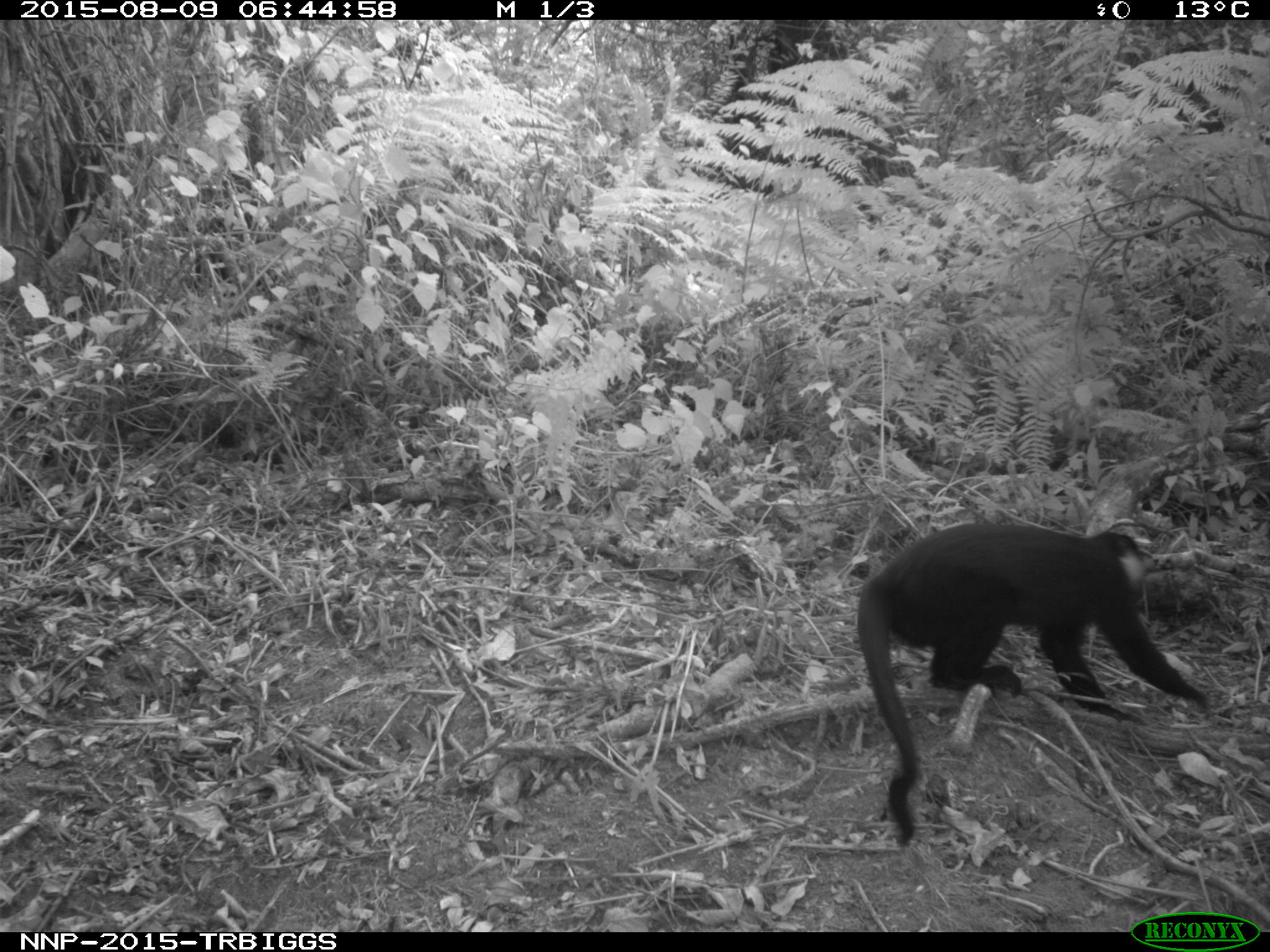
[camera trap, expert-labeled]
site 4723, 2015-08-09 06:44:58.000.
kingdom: Animalia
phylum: Chordata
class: Mammalia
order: Primates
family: Cercopithecidae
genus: Allochrocebus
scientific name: Allochrocebus lhoesti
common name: l'hoest's monkey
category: cercopithecus lhoesti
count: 1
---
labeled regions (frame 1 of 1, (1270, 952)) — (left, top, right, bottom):
cercopithecus lhoesti: (851, 516, 1213, 844)